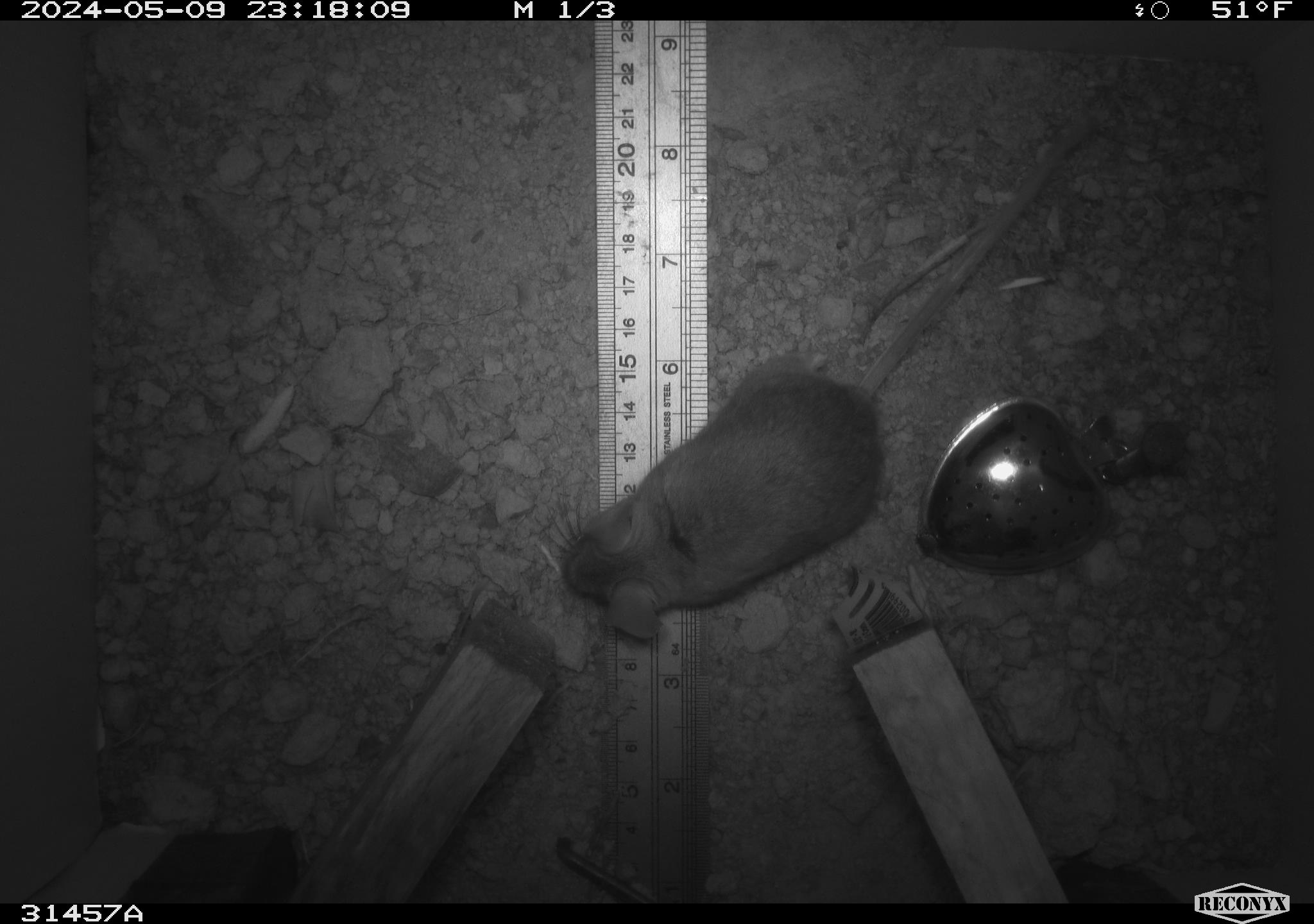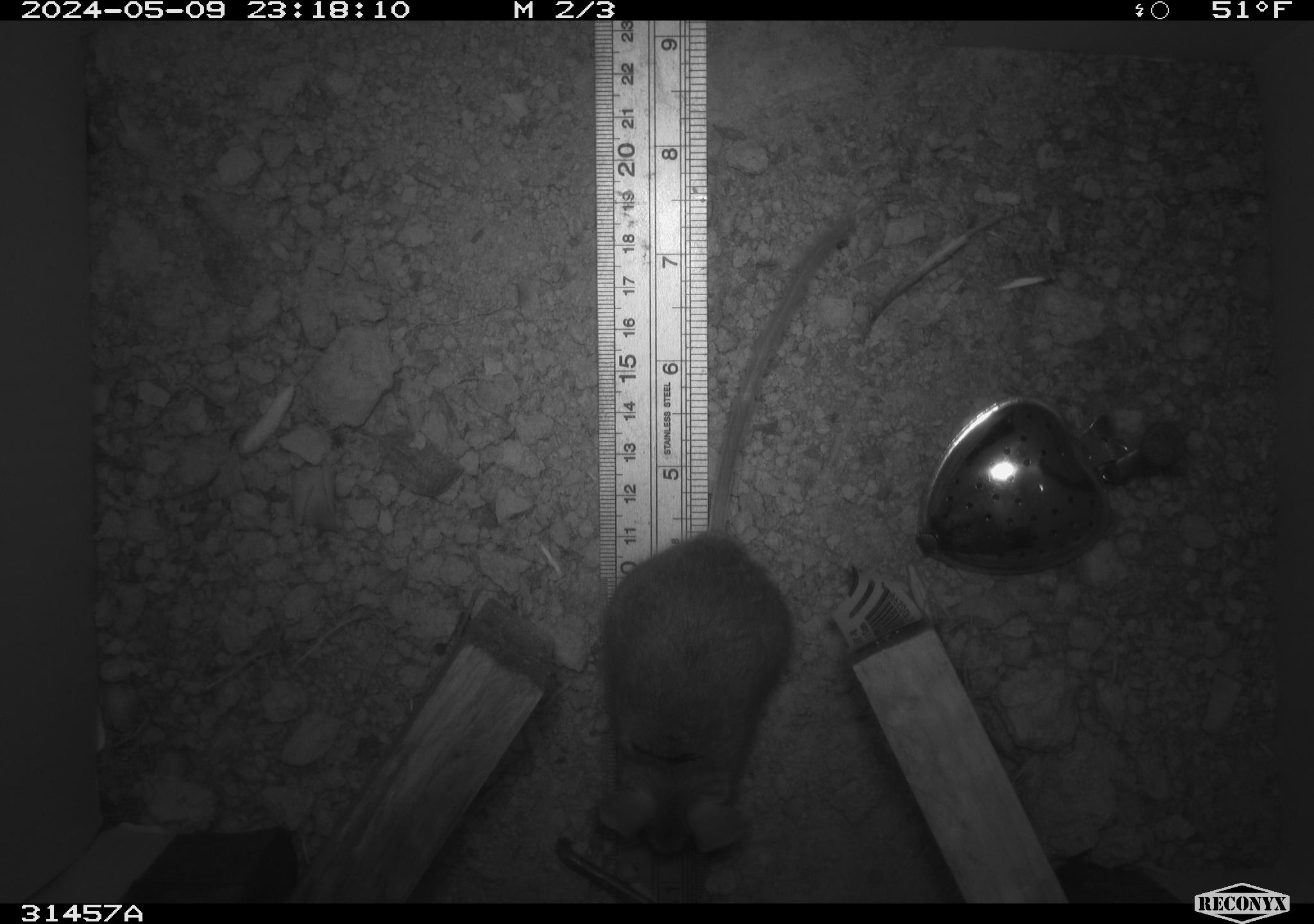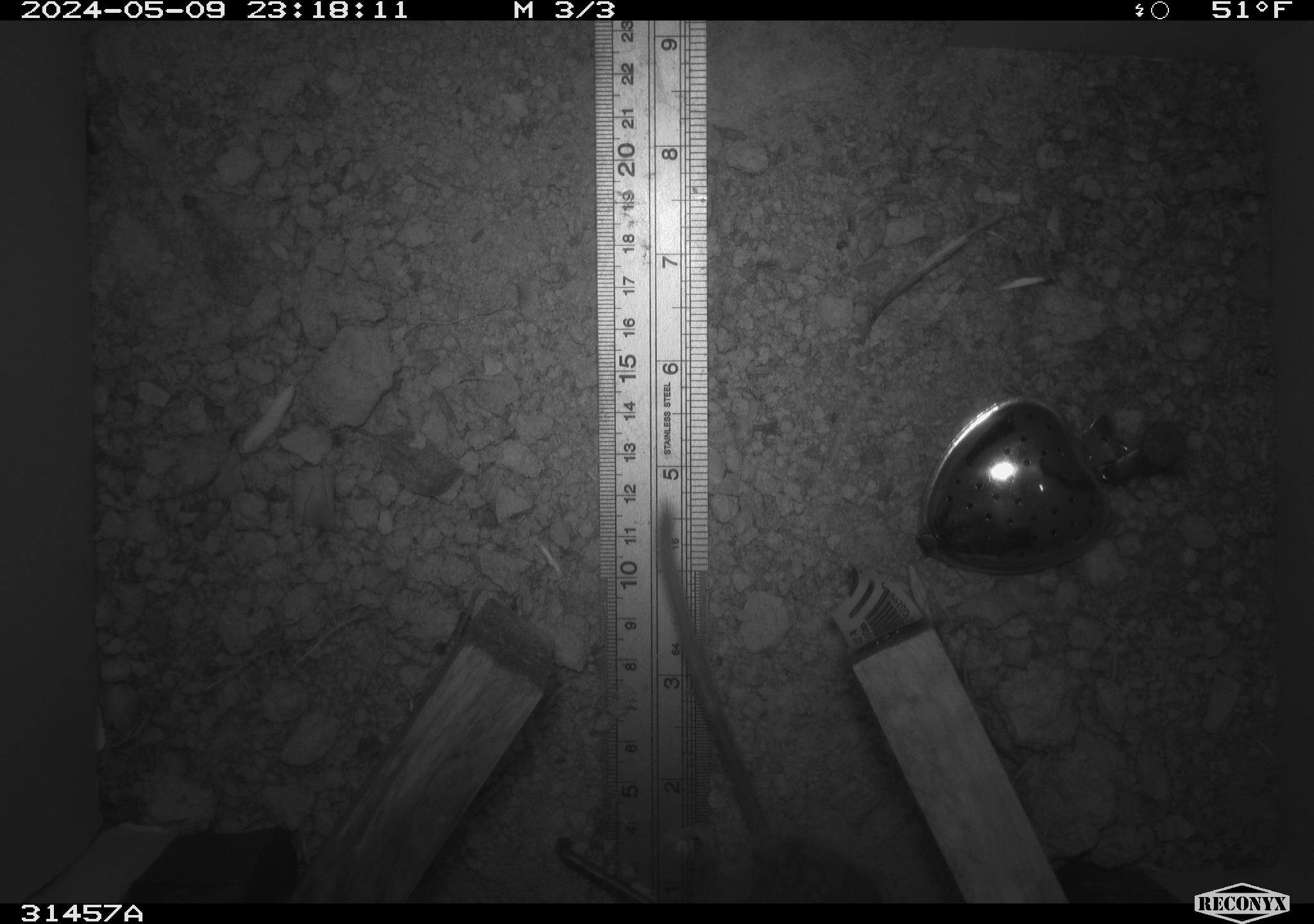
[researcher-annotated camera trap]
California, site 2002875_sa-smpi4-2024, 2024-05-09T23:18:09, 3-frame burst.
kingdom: Animalia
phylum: Chordata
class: Mammalia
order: Rodentia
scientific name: Rodentia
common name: mouse species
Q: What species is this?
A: Mouse species (Rodentia).